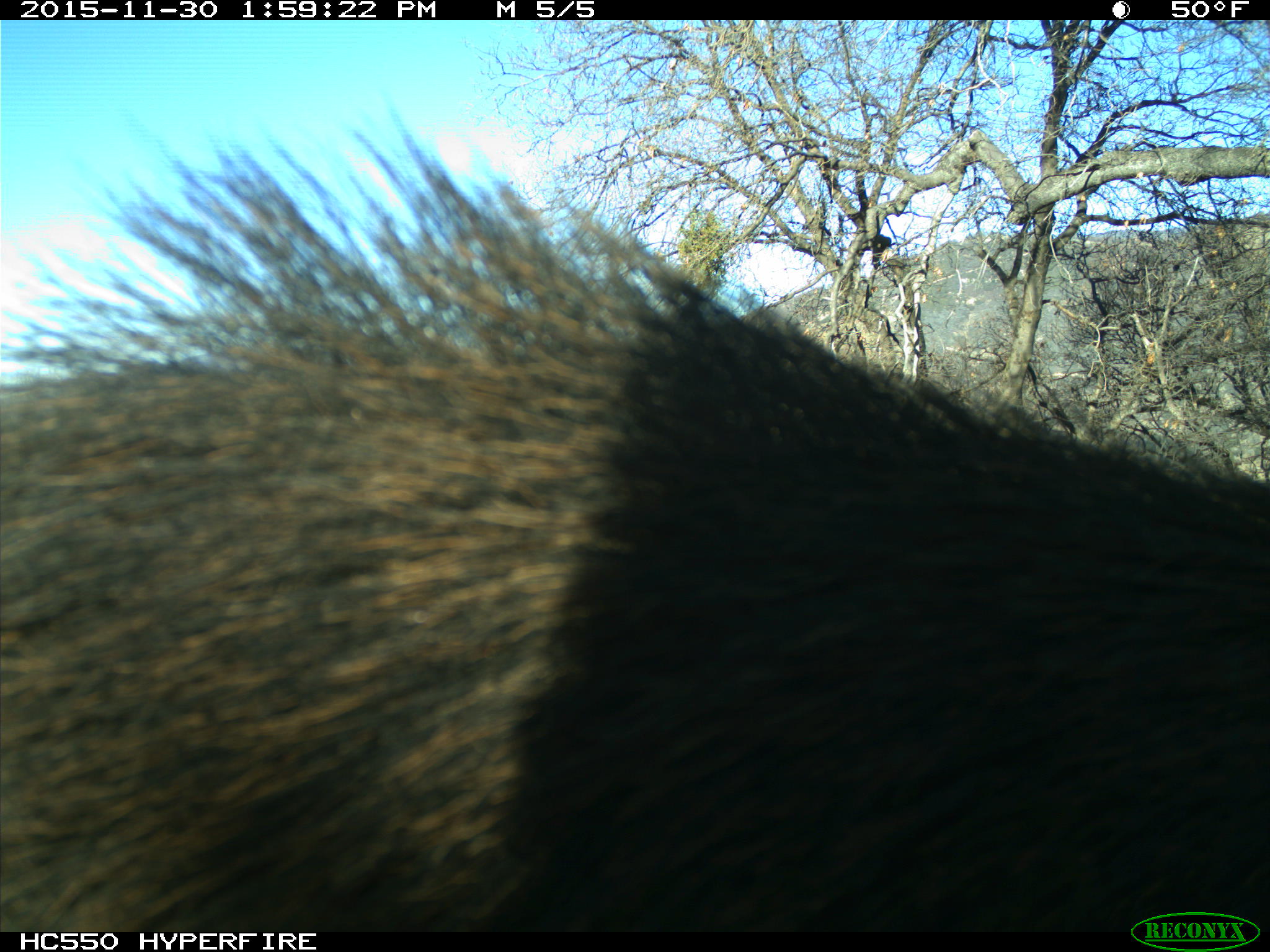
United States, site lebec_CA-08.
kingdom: Animalia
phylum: Chordata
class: Mammalia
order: Artiodactyla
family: Suidae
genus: Sus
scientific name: Sus scrofa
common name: wild boar